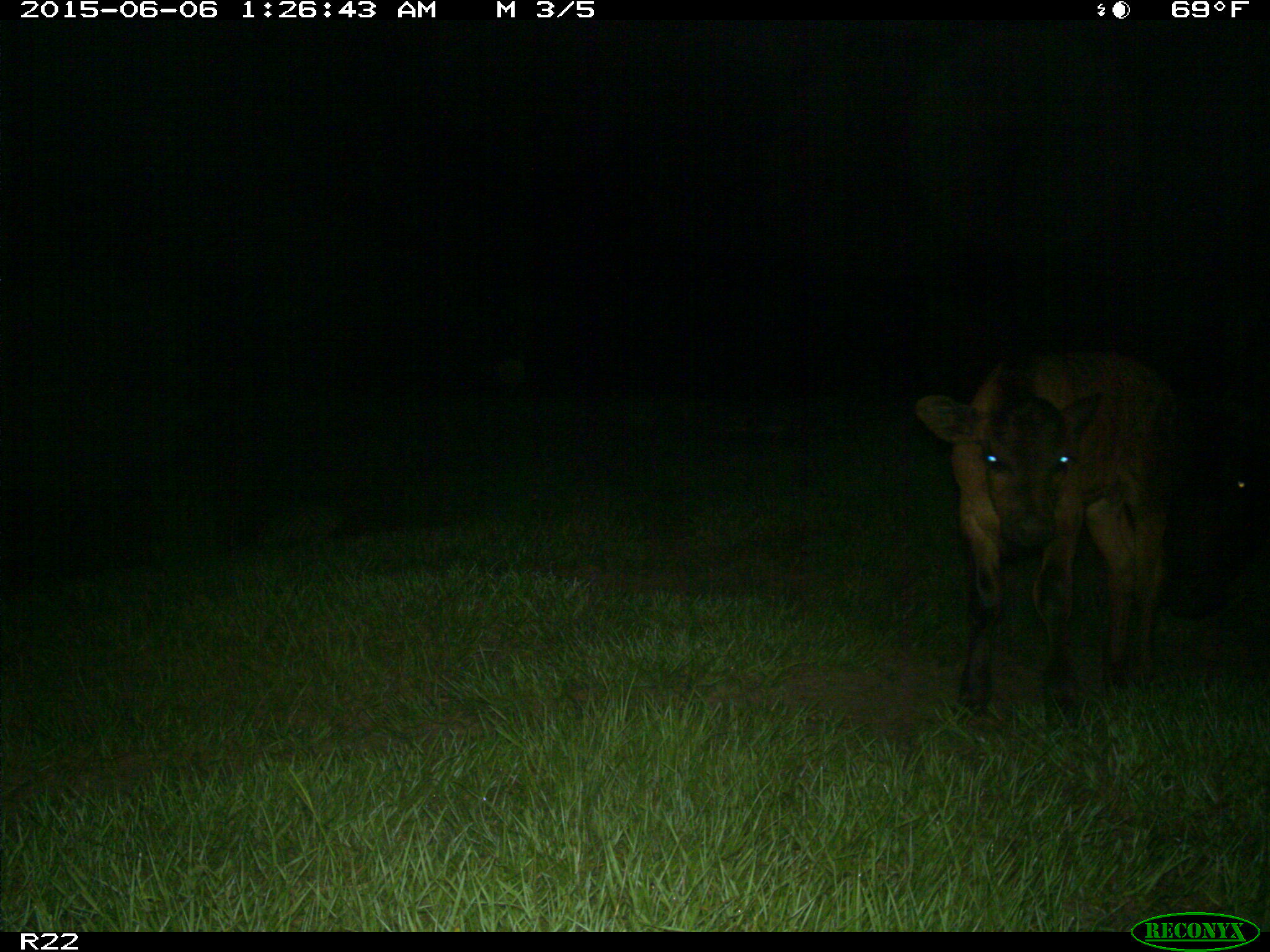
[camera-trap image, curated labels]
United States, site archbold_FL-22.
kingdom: Animalia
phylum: Chordata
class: Mammalia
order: Artiodactyla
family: Bovidae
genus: Bos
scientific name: Bos taurus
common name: domestic cow